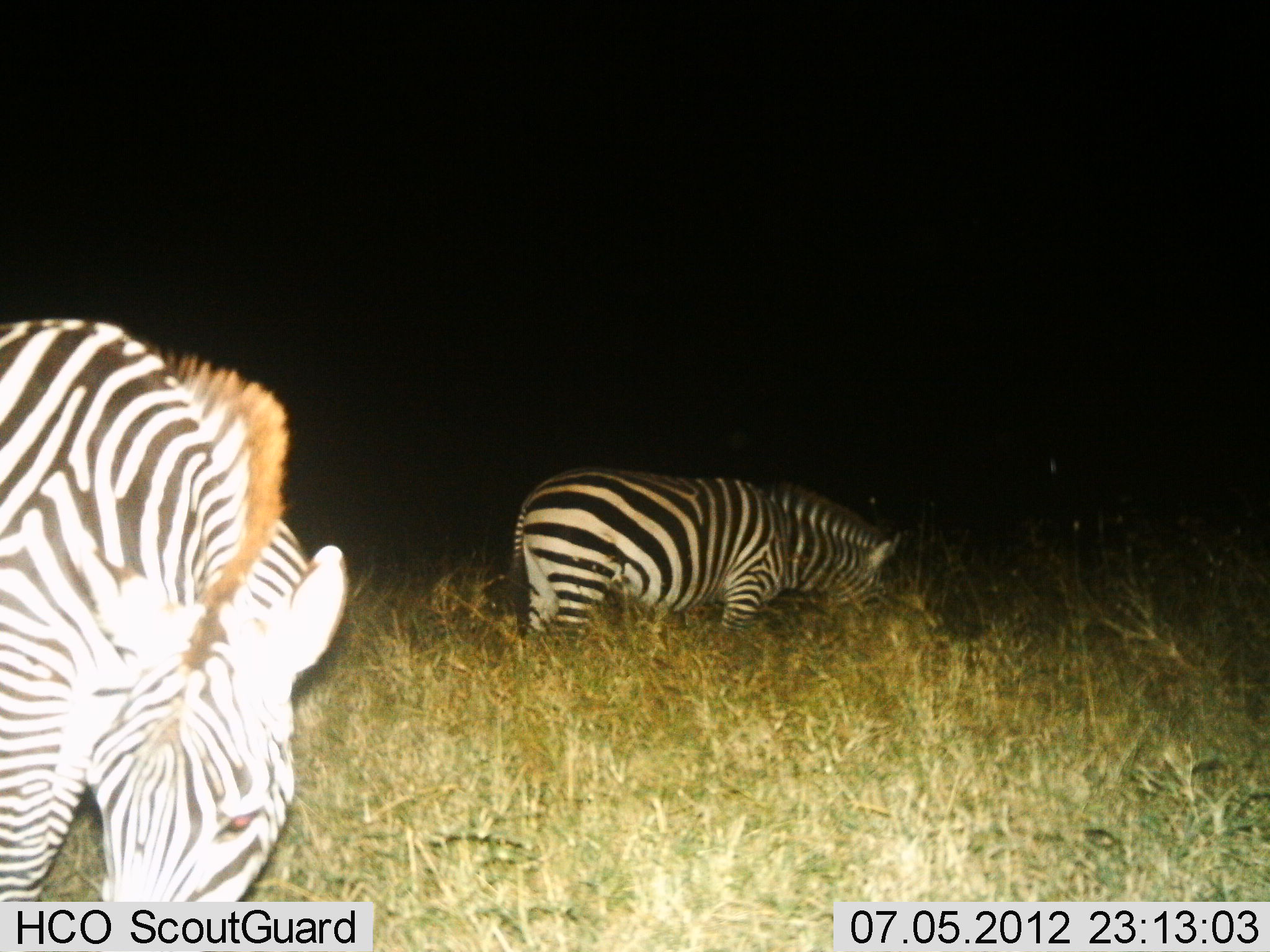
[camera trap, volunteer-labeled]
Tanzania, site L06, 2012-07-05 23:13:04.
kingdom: Animalia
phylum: Chordata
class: Mammalia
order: Perissodactyla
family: Equidae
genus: Equus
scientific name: Equus quagga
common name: plains zebra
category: zebra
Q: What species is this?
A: Zebra (plains zebra) (Equus quagga).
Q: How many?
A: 2.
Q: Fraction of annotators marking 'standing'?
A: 40%.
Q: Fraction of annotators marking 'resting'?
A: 0%.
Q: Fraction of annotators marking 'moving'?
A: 0%.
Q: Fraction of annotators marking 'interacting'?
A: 0%.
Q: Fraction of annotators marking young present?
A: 0%.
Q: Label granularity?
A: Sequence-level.